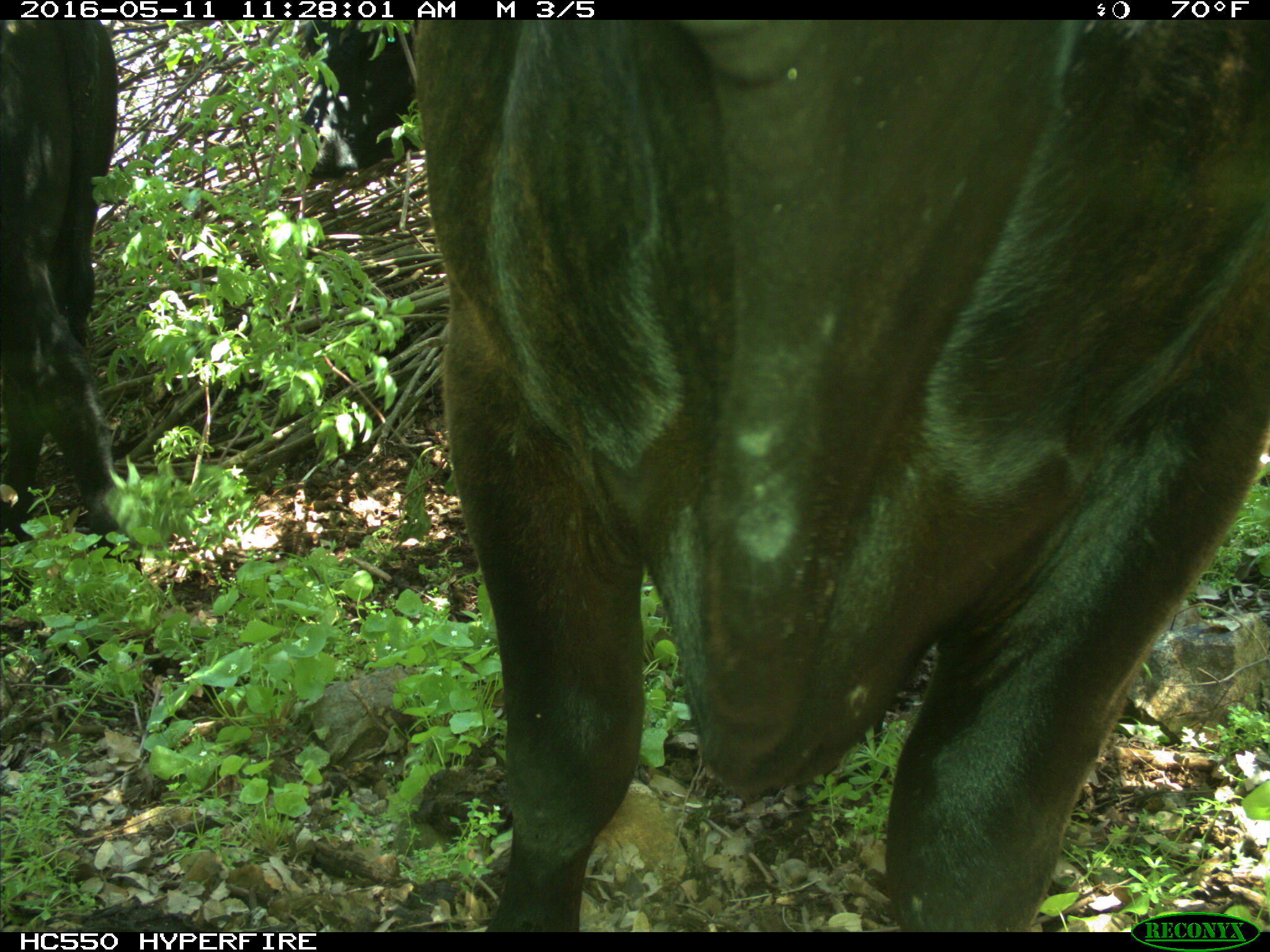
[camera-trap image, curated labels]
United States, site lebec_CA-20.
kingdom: Animalia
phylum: Chordata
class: Mammalia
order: Artiodactyla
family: Bovidae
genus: Bos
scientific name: Bos taurus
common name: domestic cow